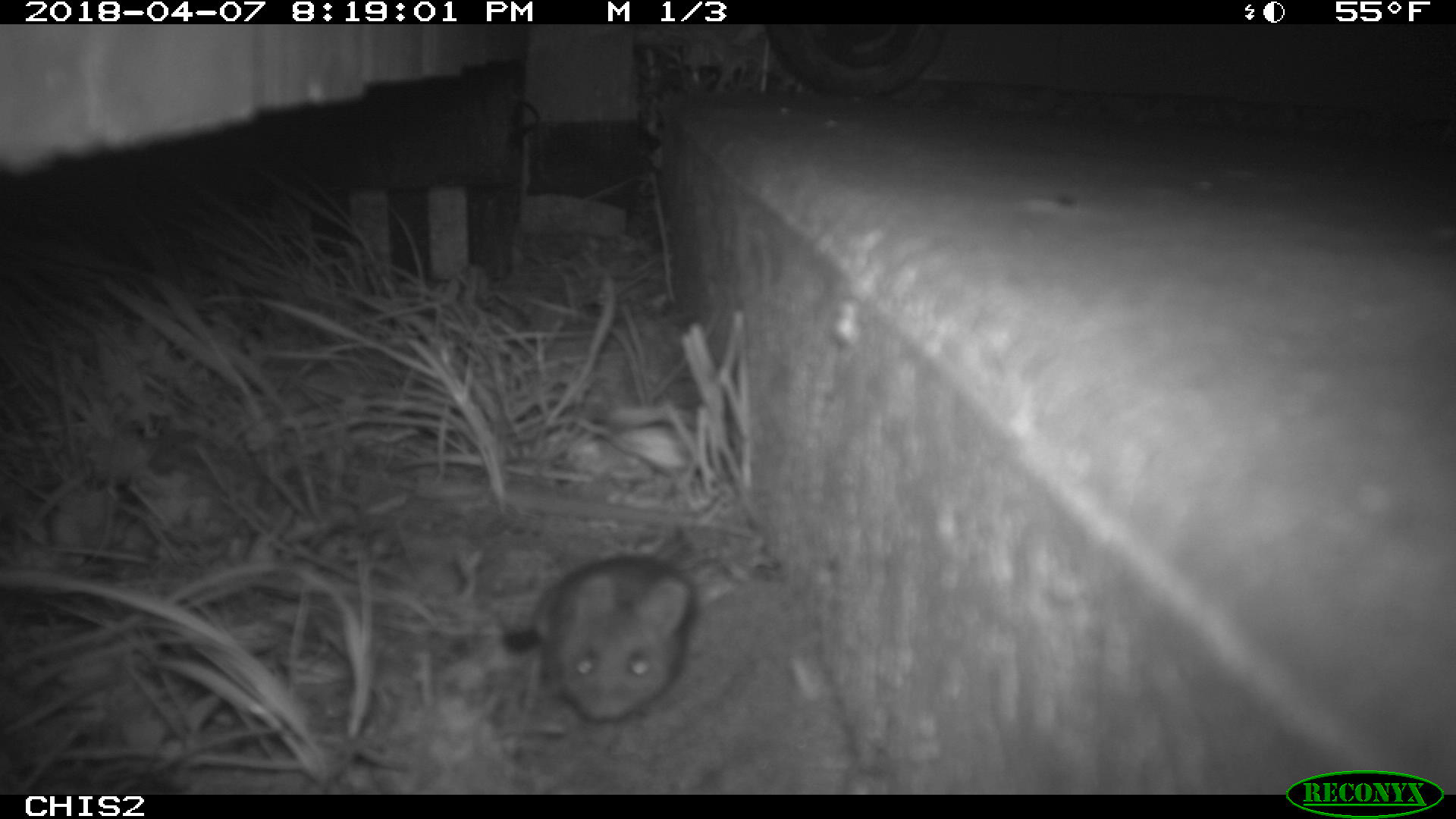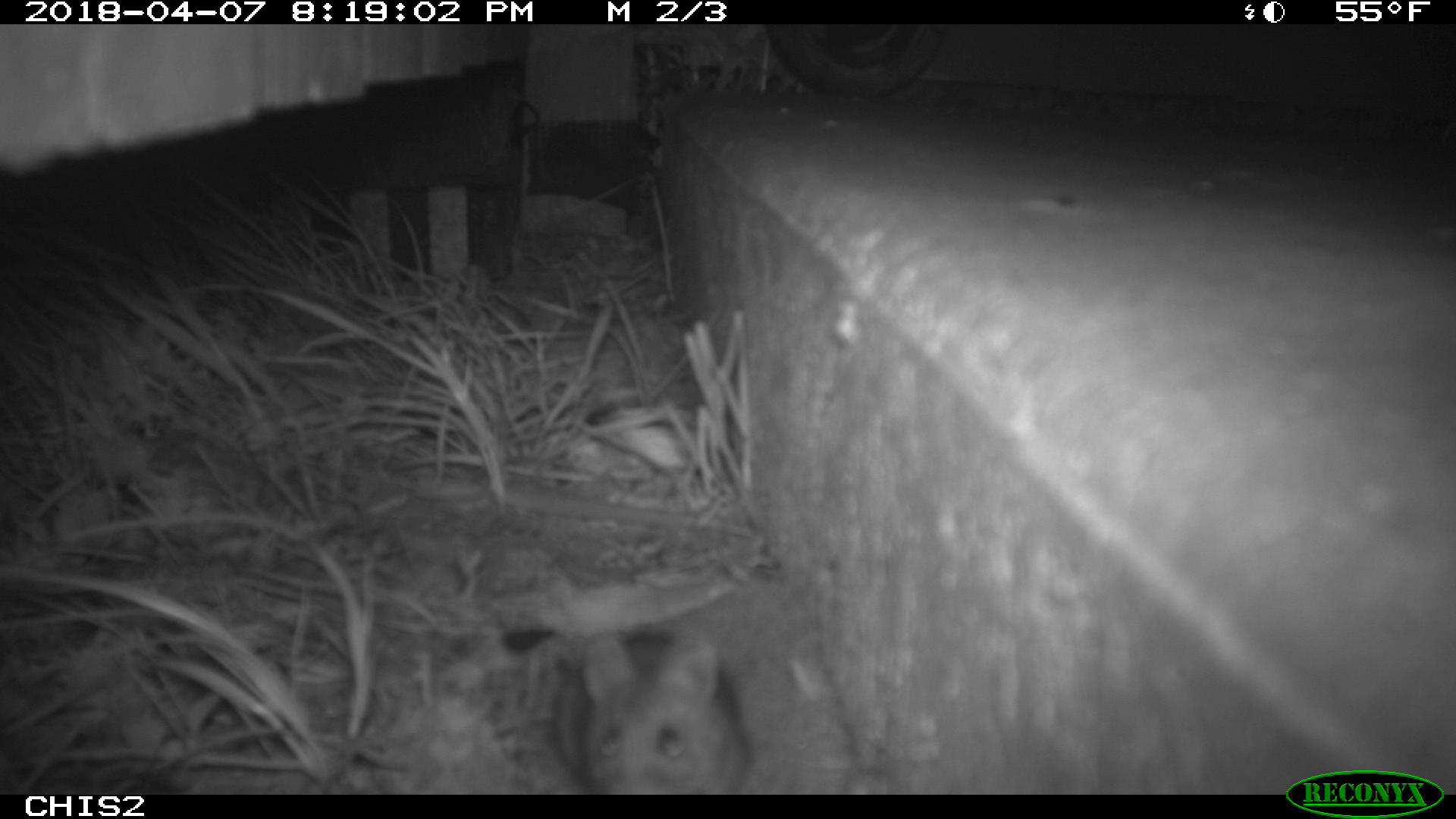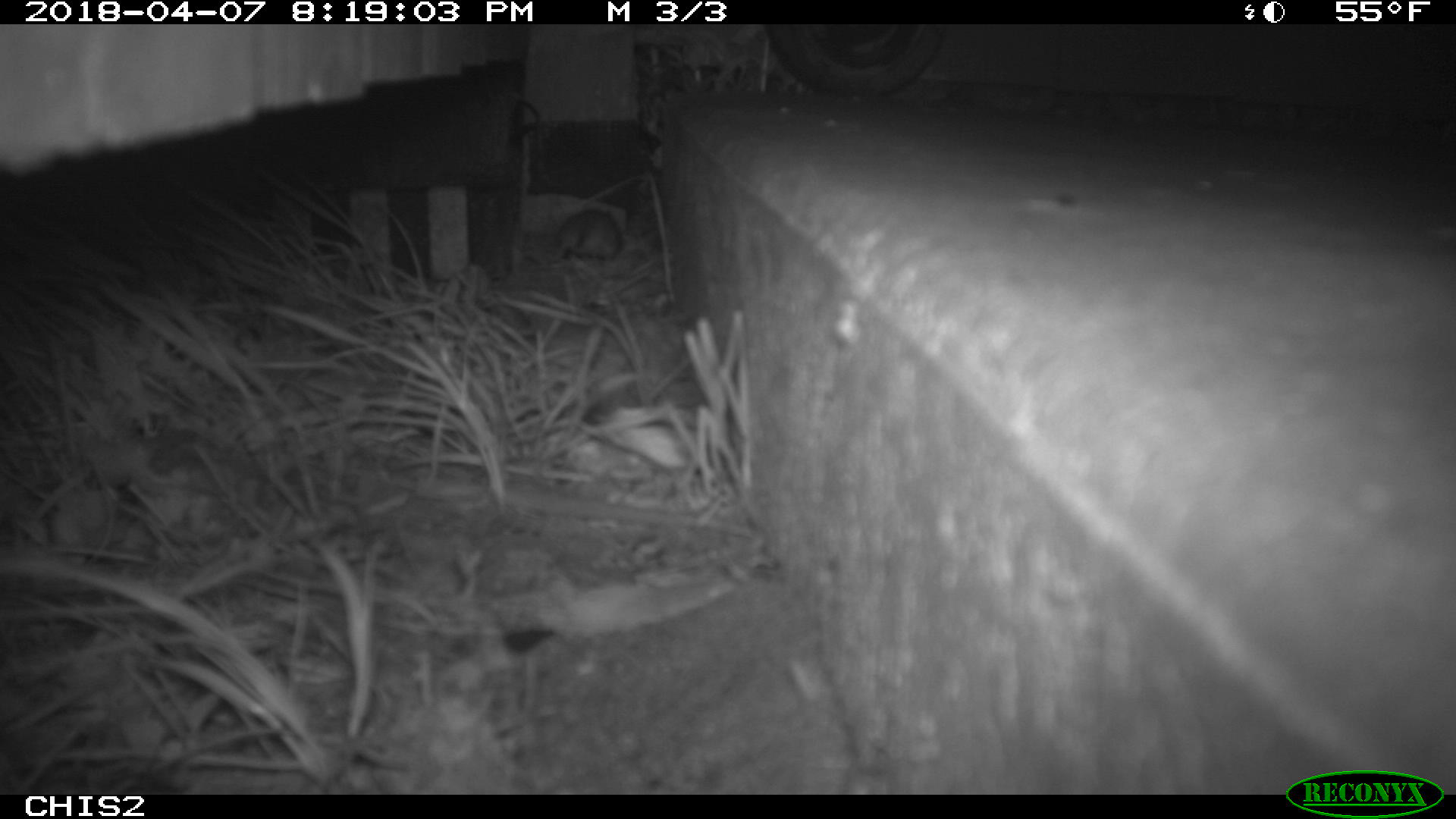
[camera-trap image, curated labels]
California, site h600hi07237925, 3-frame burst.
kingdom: Animalia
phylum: Chordata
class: Mammalia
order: Rodentia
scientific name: Rodentia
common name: rodent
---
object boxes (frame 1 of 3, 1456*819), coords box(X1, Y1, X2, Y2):
rodent: box(502, 557, 696, 717)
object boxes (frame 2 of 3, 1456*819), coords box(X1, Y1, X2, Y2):
rodent: box(548, 627, 752, 795)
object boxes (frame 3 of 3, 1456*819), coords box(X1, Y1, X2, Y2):
rodent: box(554, 209, 622, 261)